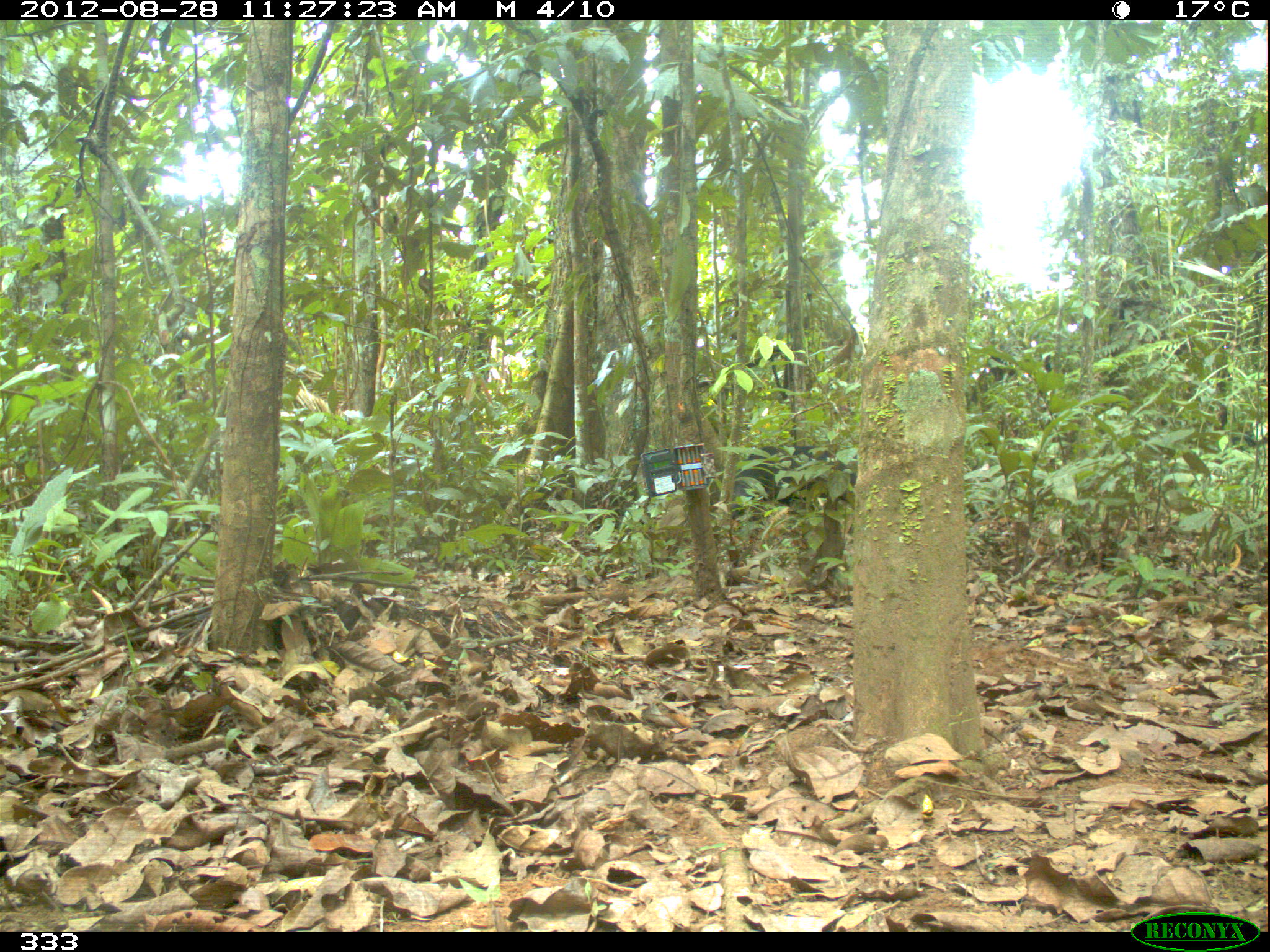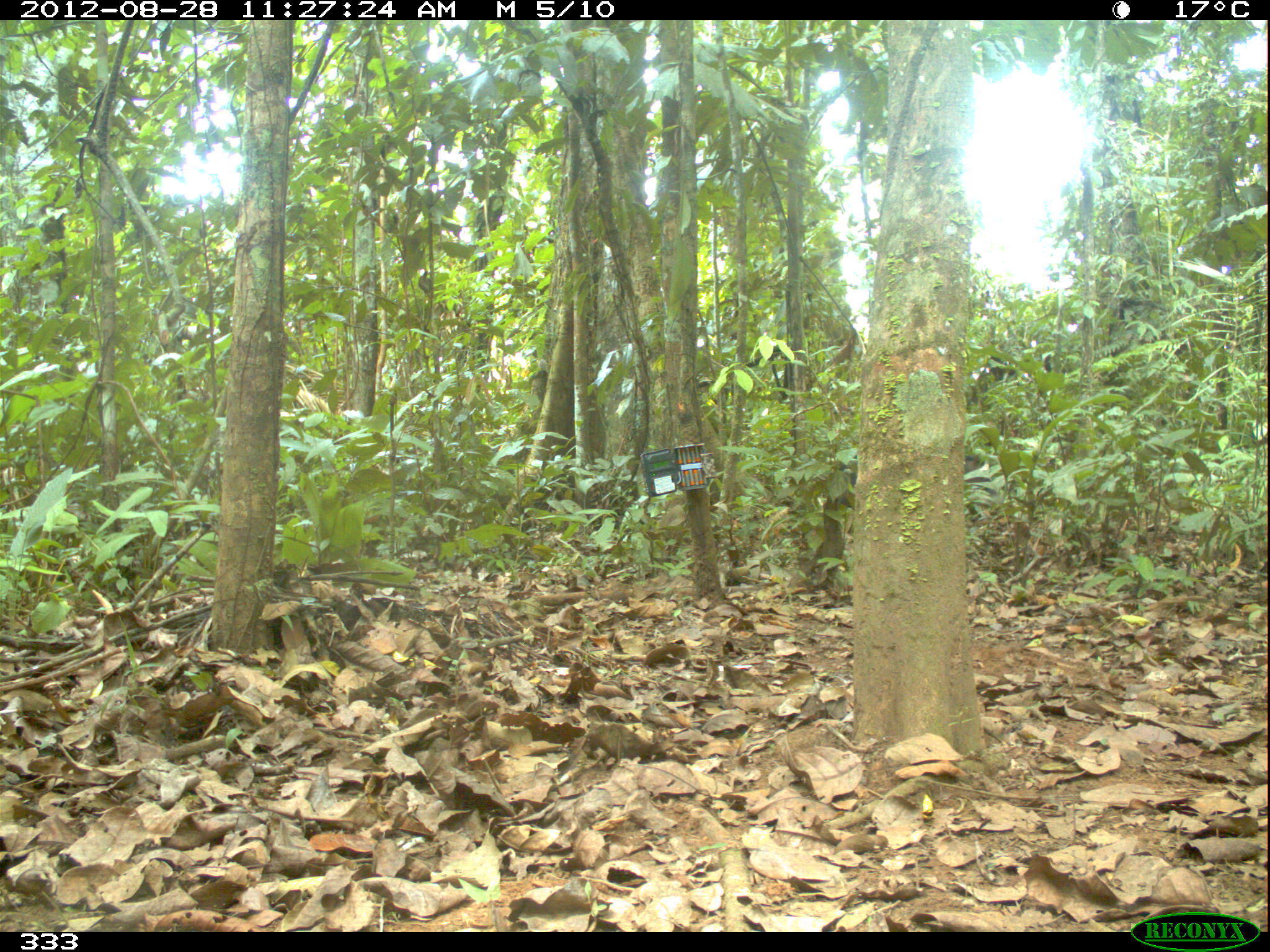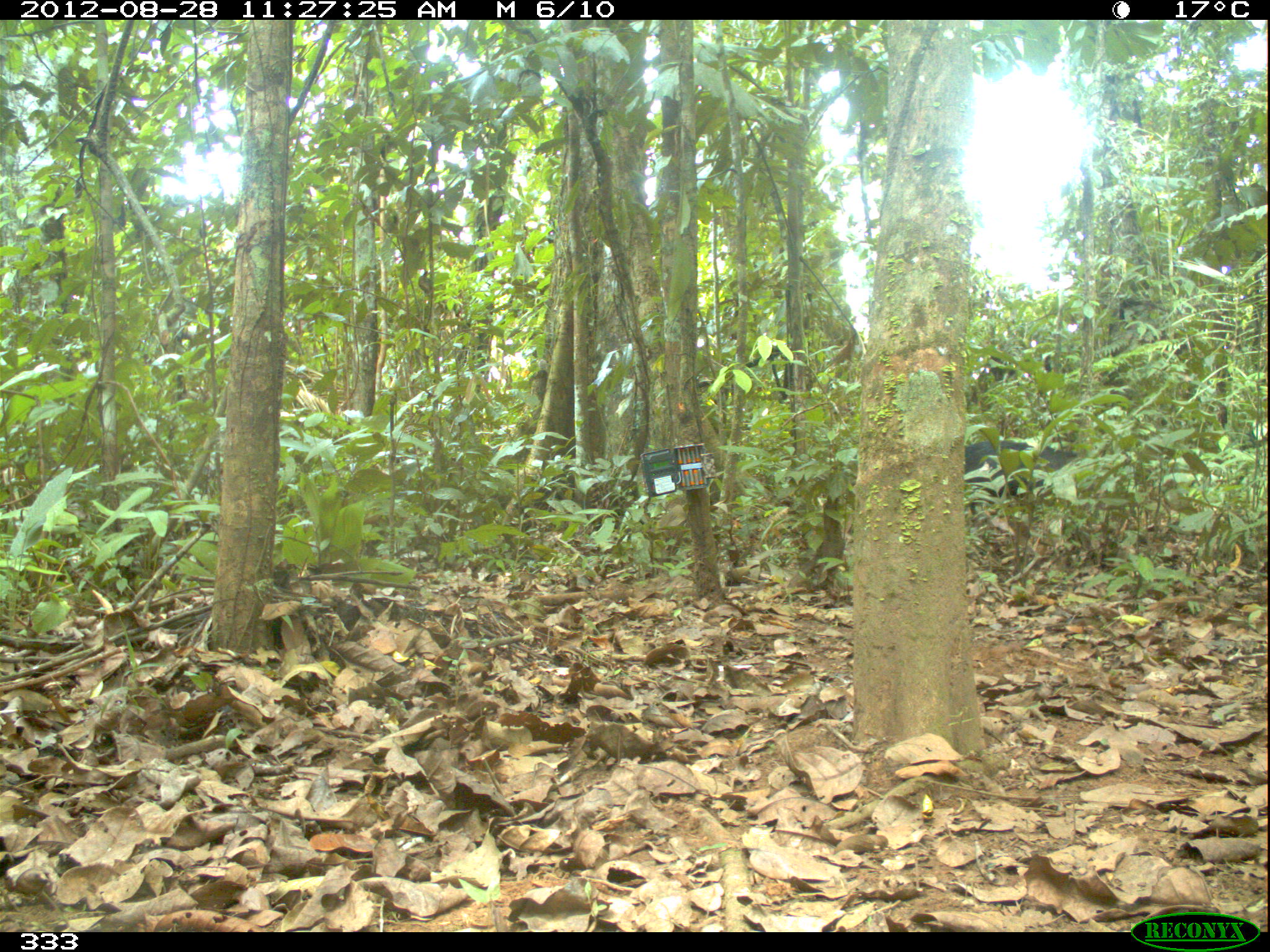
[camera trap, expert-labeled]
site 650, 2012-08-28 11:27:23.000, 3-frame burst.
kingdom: Animalia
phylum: Chordata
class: Mammalia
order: Artiodactyla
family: Tayassuidae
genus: Tayassu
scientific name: Tayassu pecari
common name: white-lipped peccary